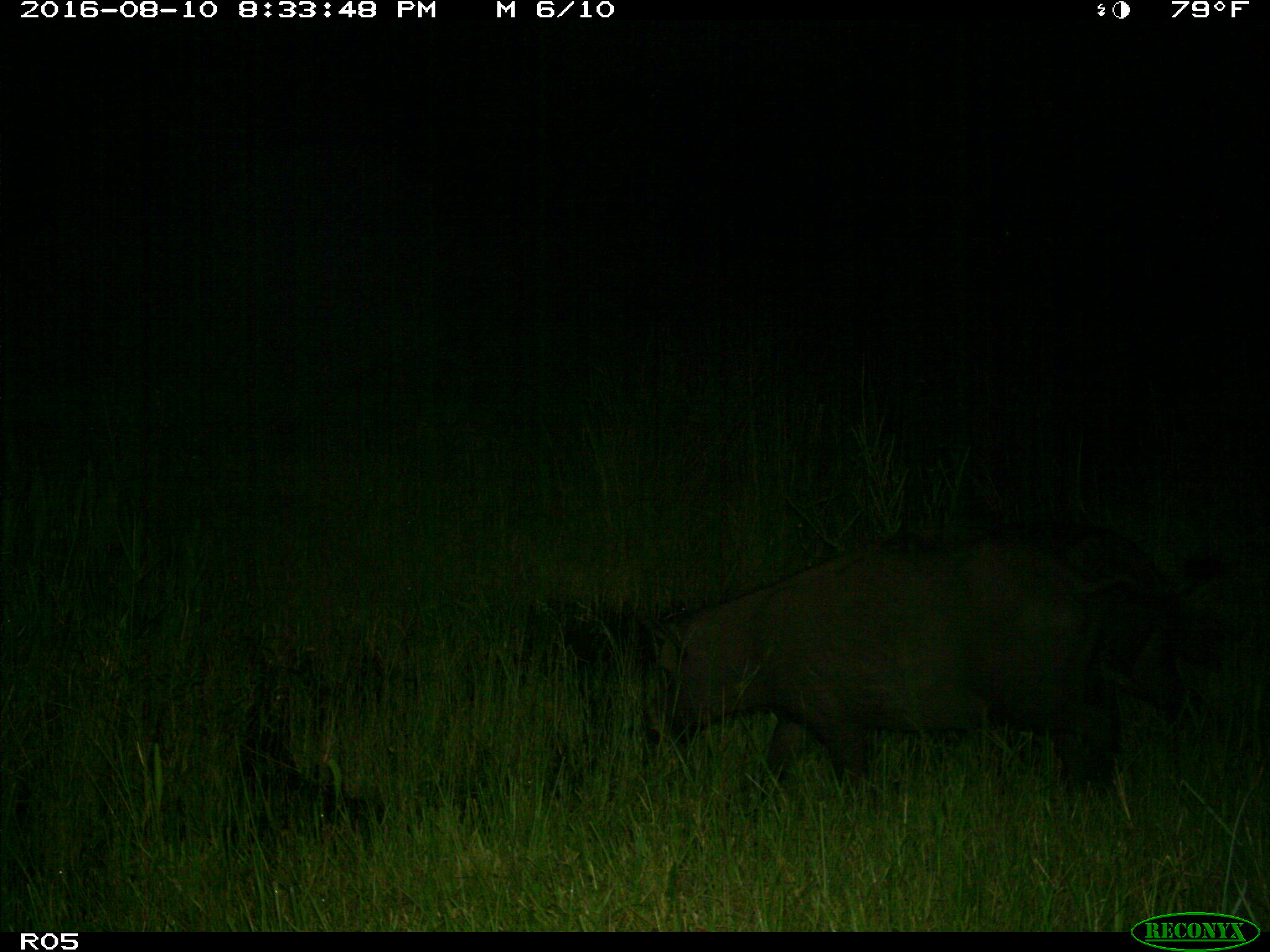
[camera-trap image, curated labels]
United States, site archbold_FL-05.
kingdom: Animalia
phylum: Chordata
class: Mammalia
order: Artiodactyla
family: Suidae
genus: Sus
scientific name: Sus scrofa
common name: wild boar